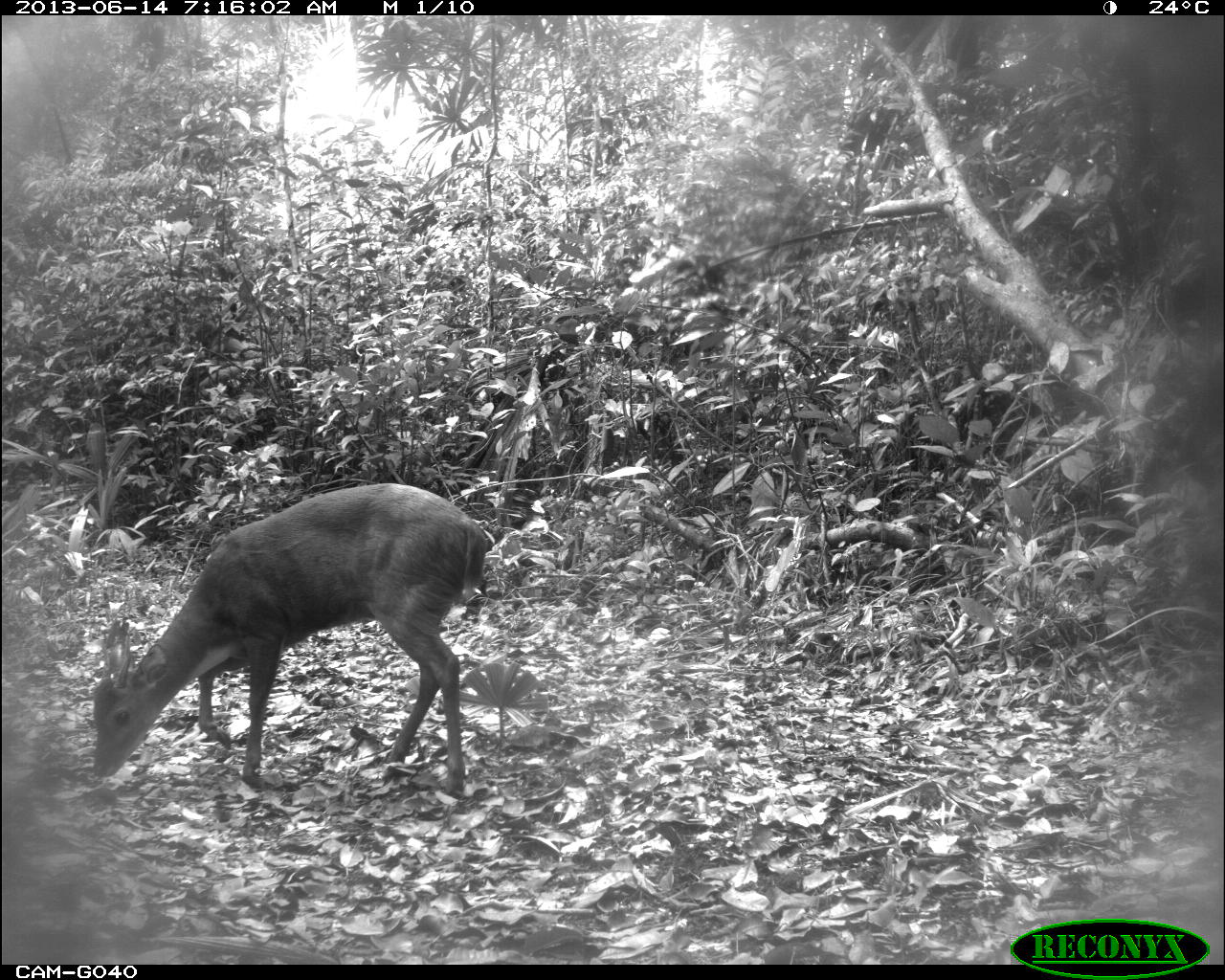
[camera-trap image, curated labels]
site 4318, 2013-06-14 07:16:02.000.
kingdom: Animalia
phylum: Chordata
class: Mammalia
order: Artiodactyla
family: Cervidae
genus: Mazama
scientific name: Mazama temama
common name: central american red brocket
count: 1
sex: male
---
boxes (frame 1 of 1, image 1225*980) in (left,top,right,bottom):
mazama temama: (86,480,491,800)